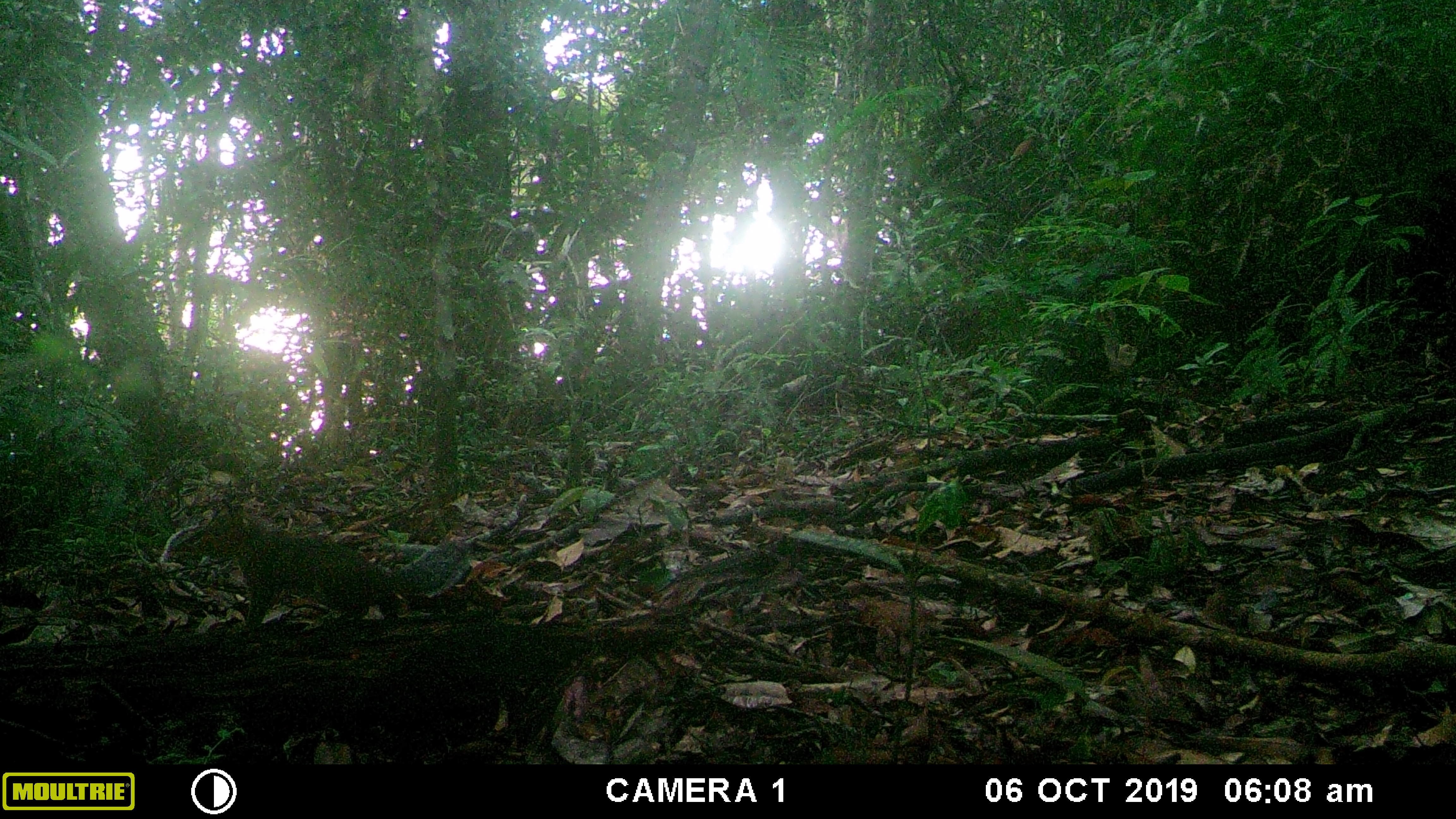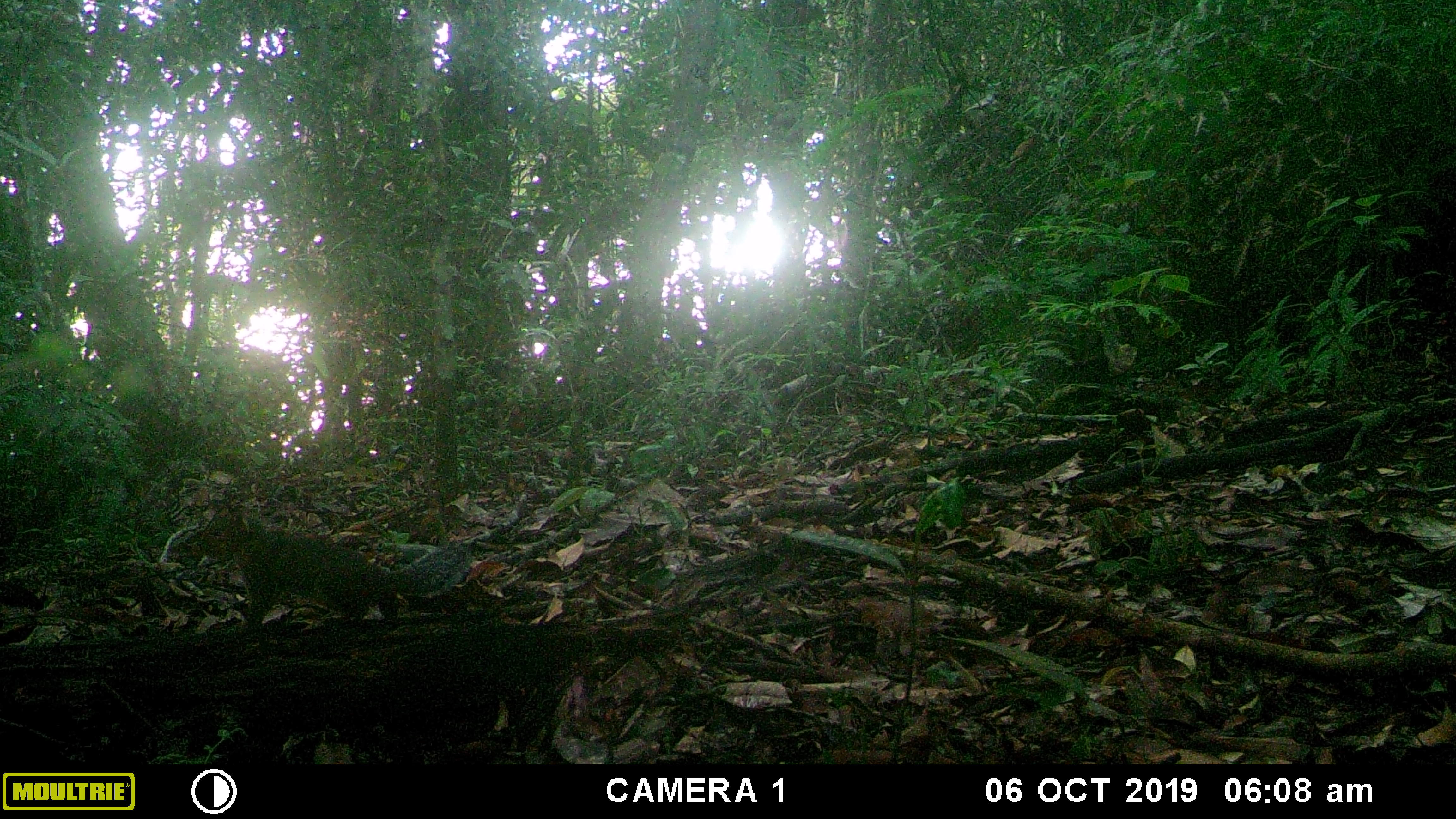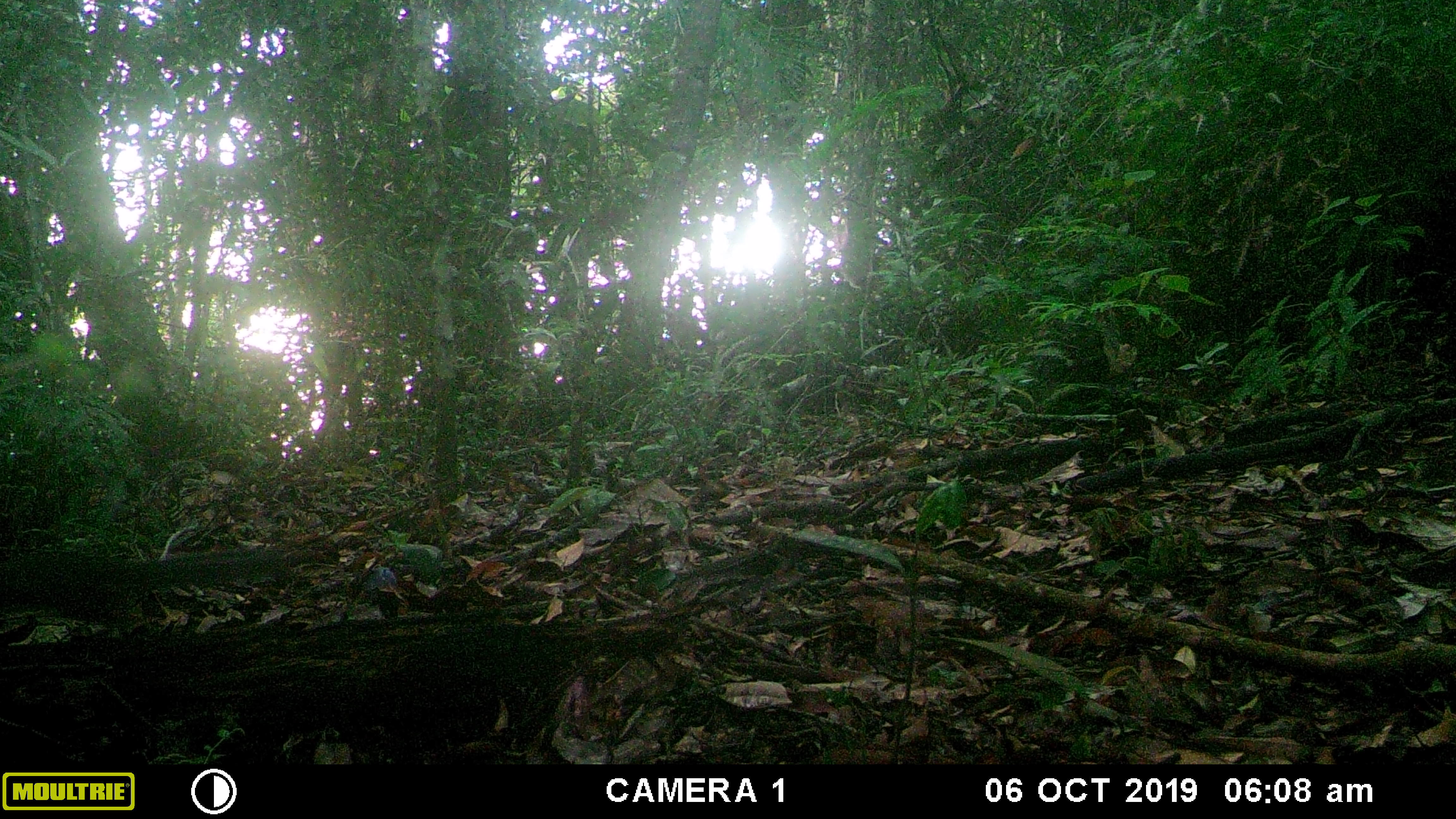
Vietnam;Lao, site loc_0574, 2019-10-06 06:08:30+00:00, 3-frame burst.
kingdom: Animalia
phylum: Chordata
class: Mammalia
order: Rodentia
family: Sciuridae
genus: Dremomys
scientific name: Dremomys rufigenis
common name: red-cheeked squirrel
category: red cheeked squirrel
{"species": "red cheeked squirrel (red-cheeked squirrel) (Dremomys rufigenis)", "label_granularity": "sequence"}